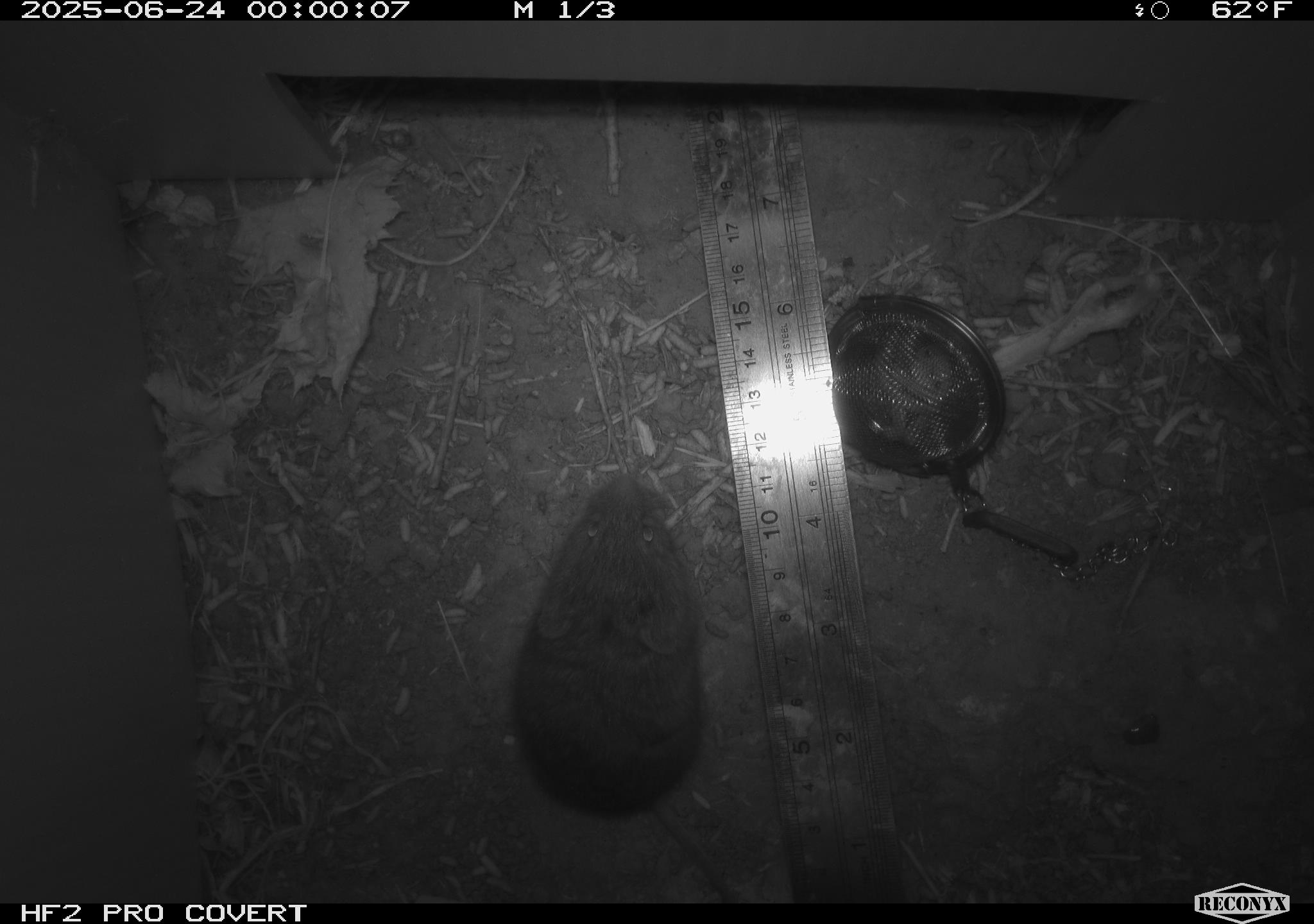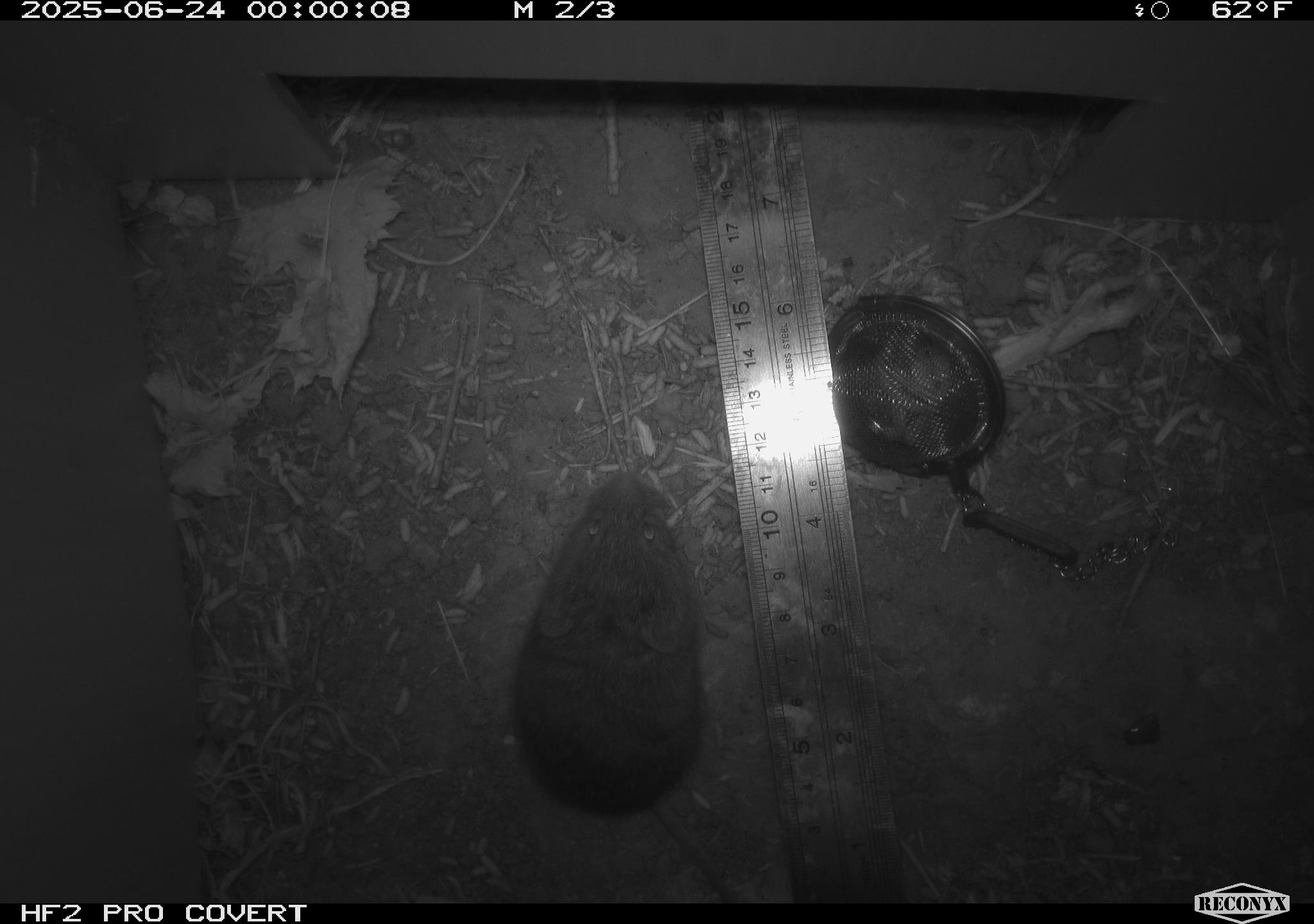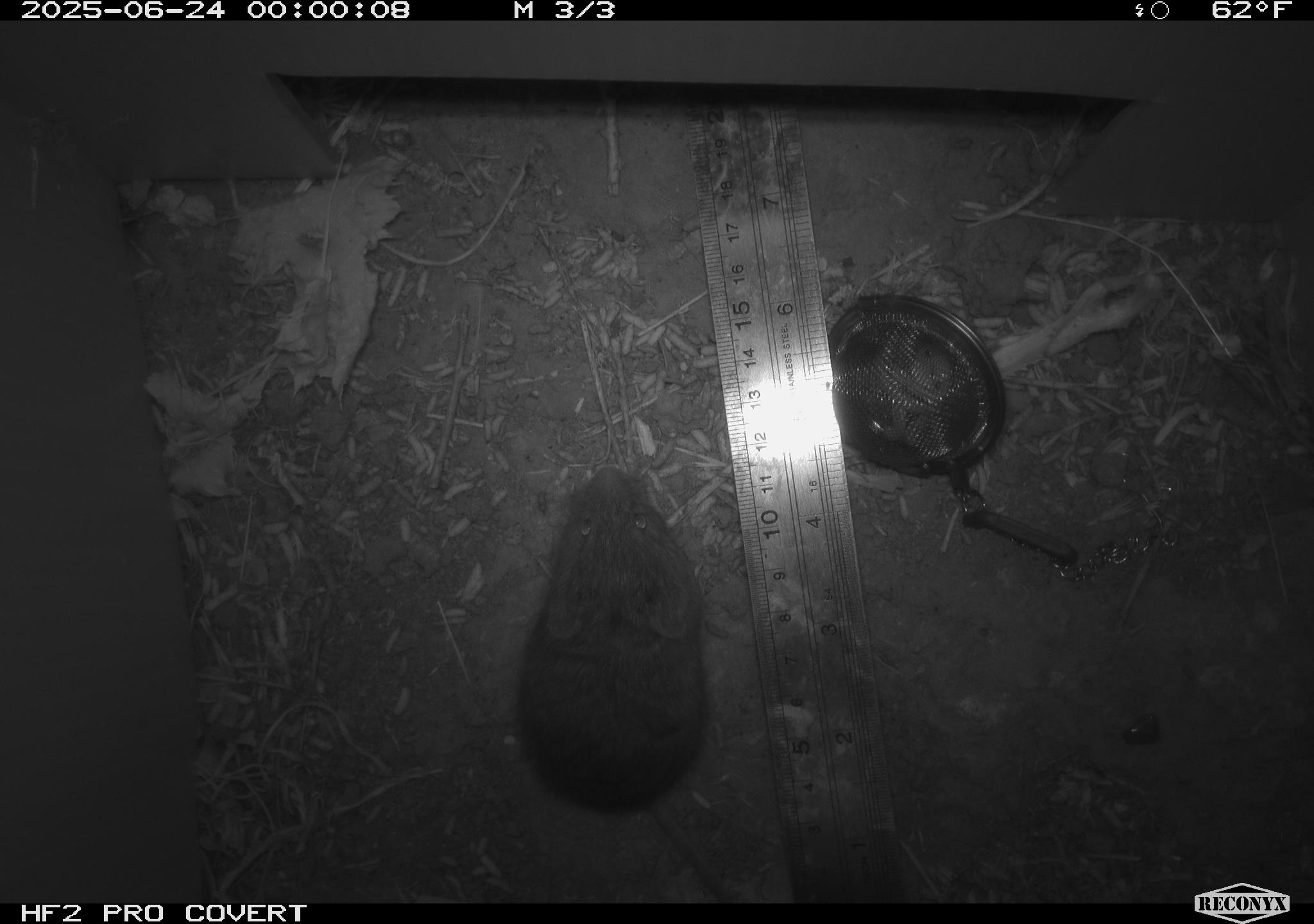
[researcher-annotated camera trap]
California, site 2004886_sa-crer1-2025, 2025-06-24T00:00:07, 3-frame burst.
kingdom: Animalia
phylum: Chordata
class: Mammalia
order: Rodentia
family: Cricetidae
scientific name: Arvicolinae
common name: voles, lemmings, and muskrats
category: arvicolinae subfamily